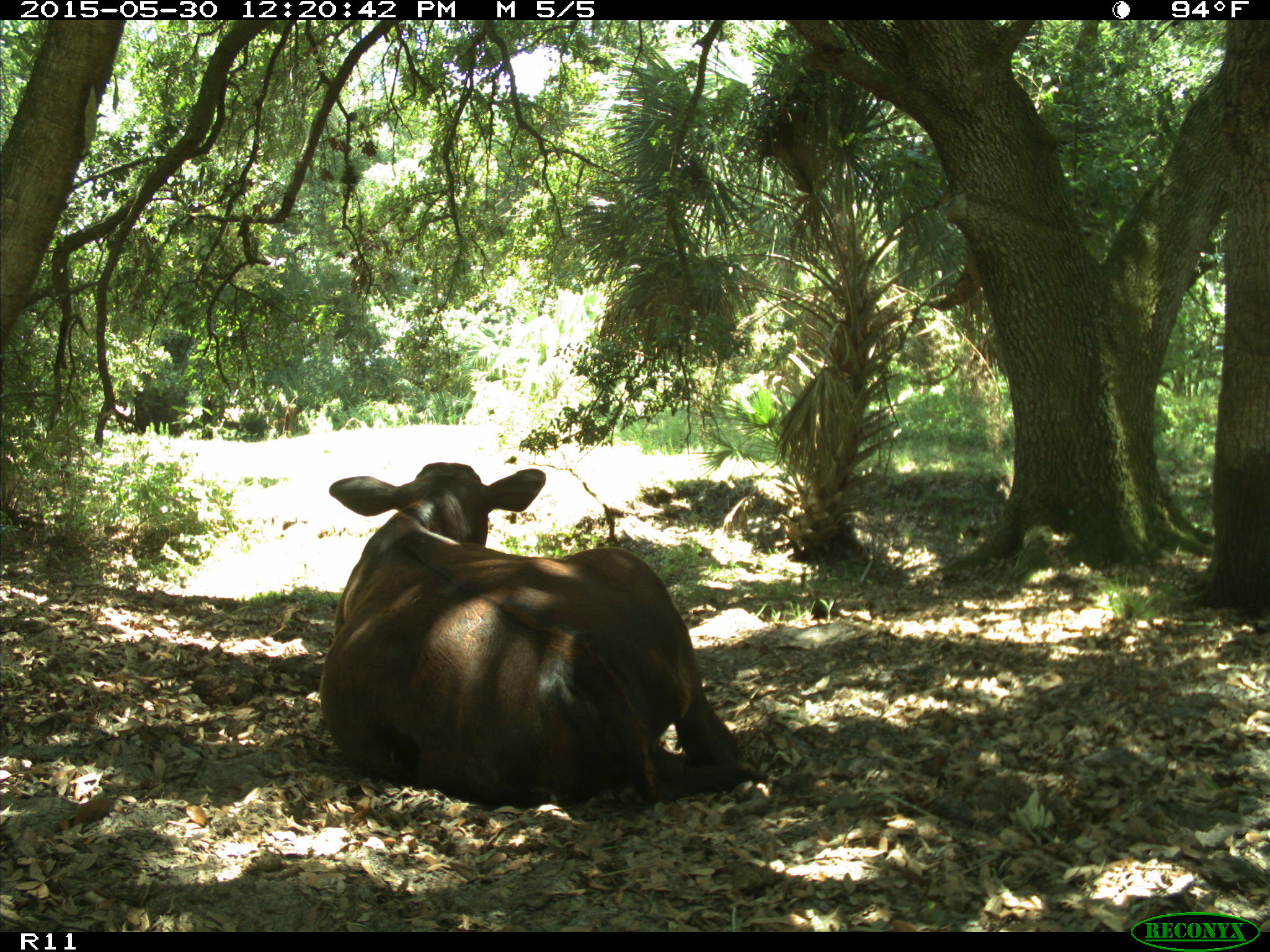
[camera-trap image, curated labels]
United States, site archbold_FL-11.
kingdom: Animalia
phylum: Chordata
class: Mammalia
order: Artiodactyla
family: Bovidae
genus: Bos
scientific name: Bos taurus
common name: domestic cow